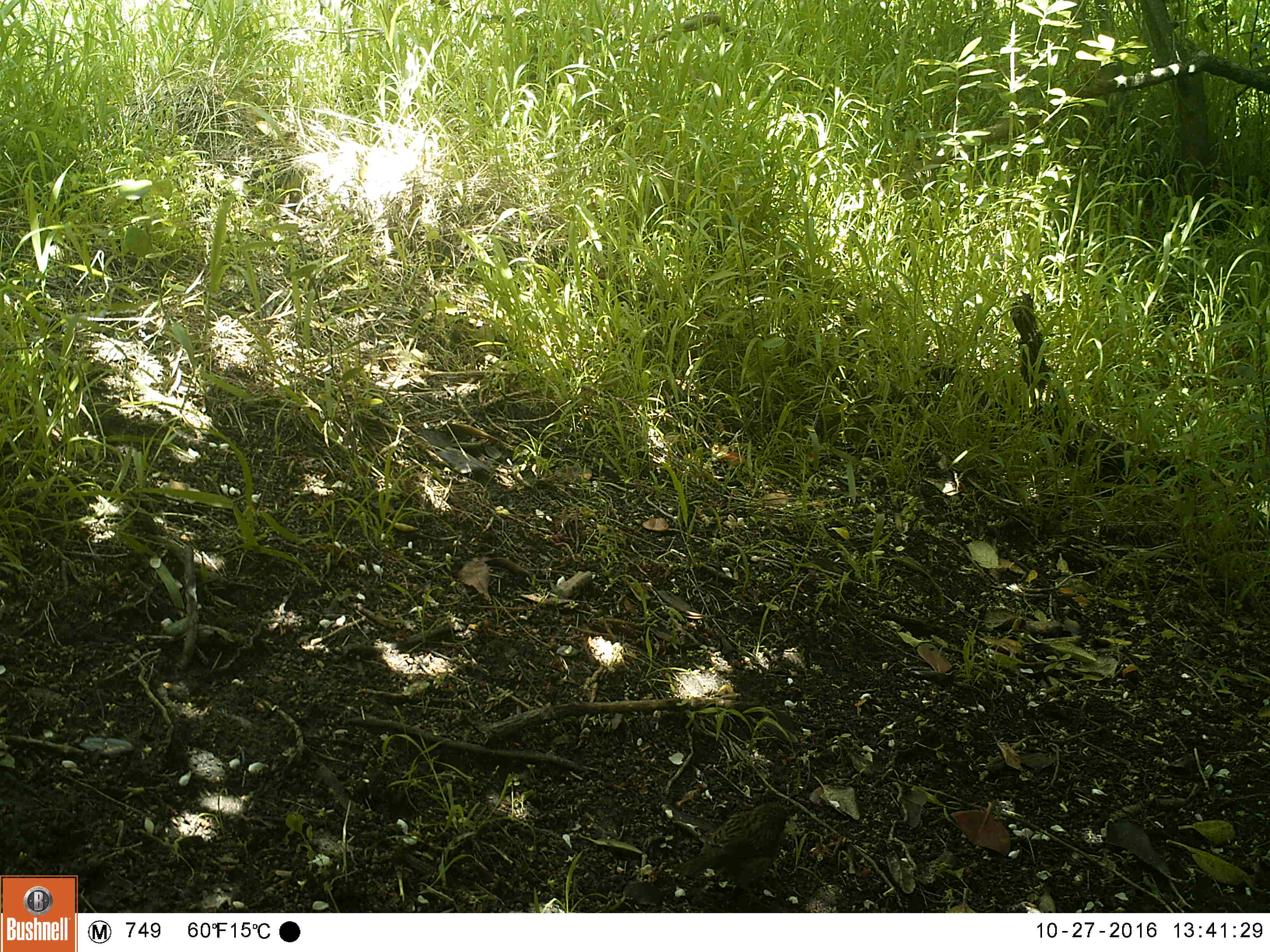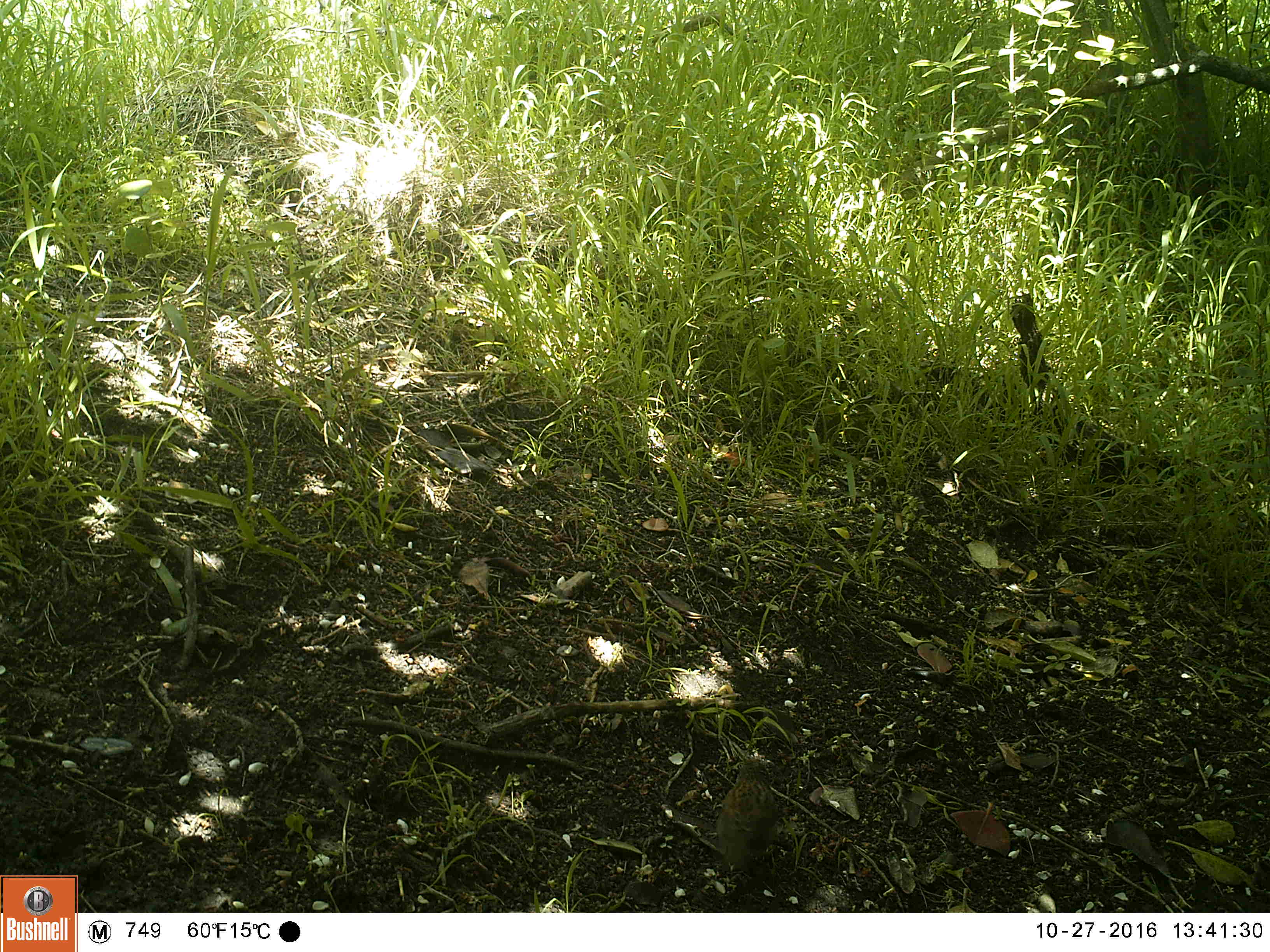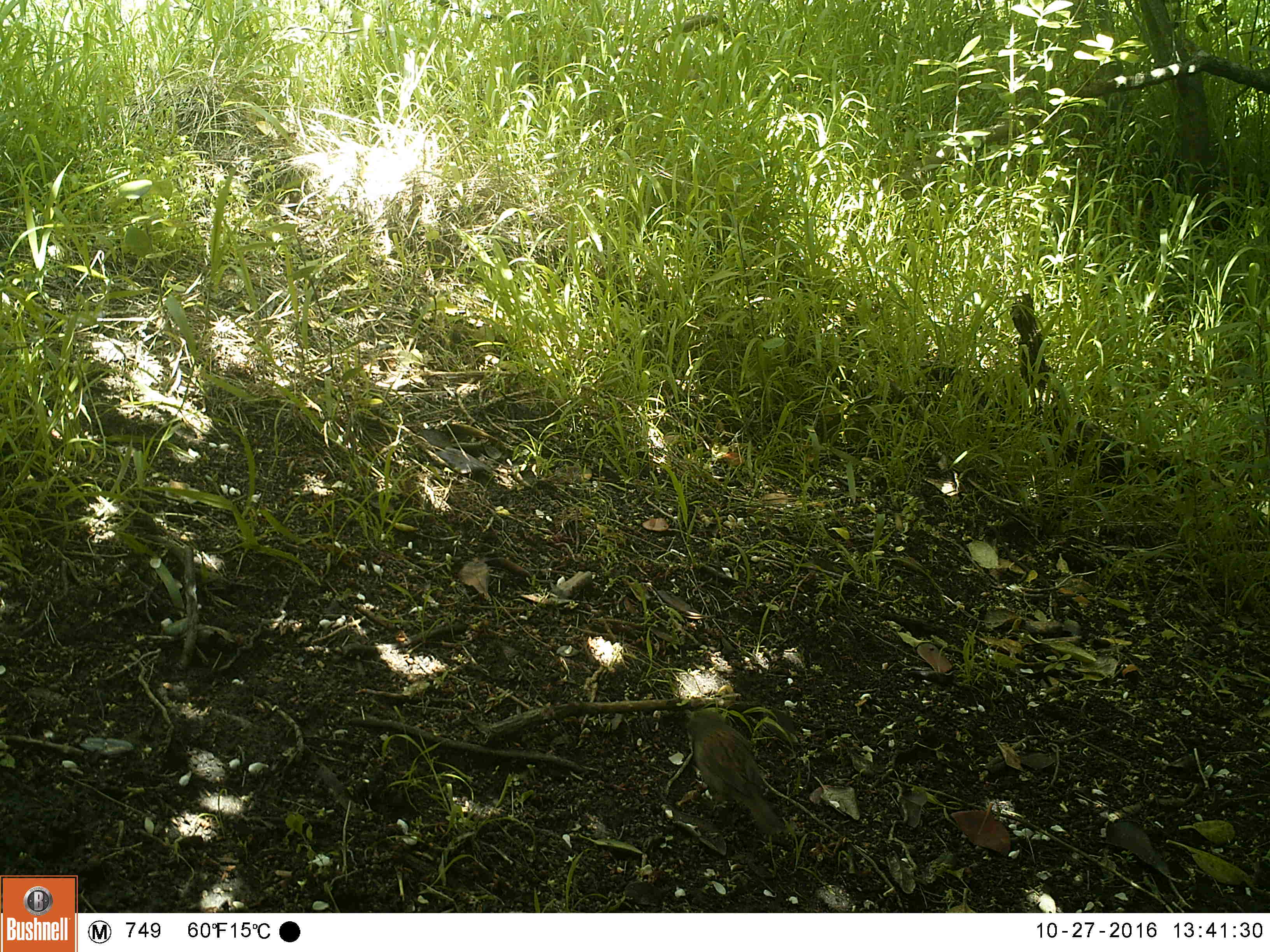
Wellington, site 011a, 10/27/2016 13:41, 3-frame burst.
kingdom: Animalia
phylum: Chordata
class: Aves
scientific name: Aves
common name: bird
Bird (Aves).